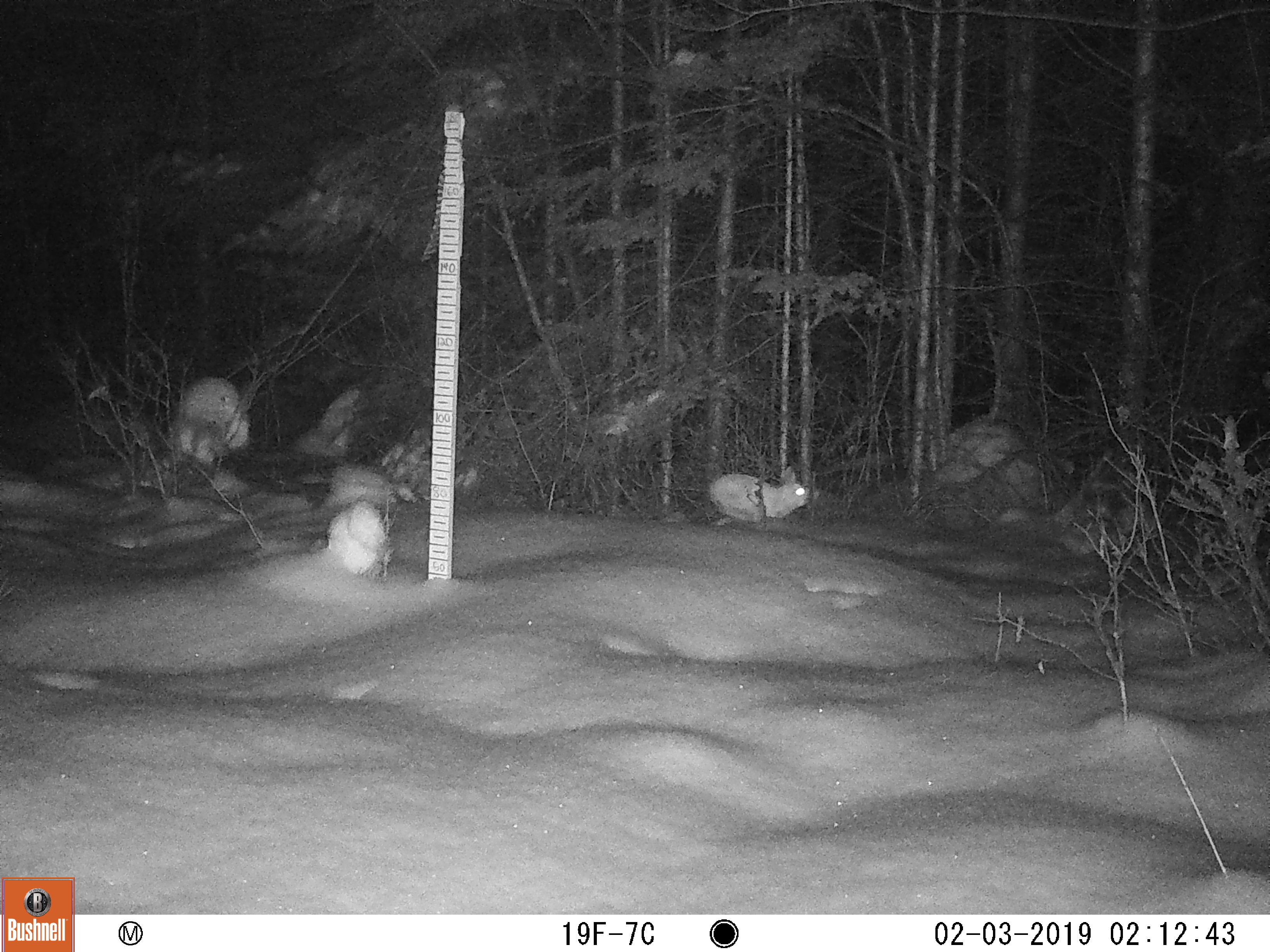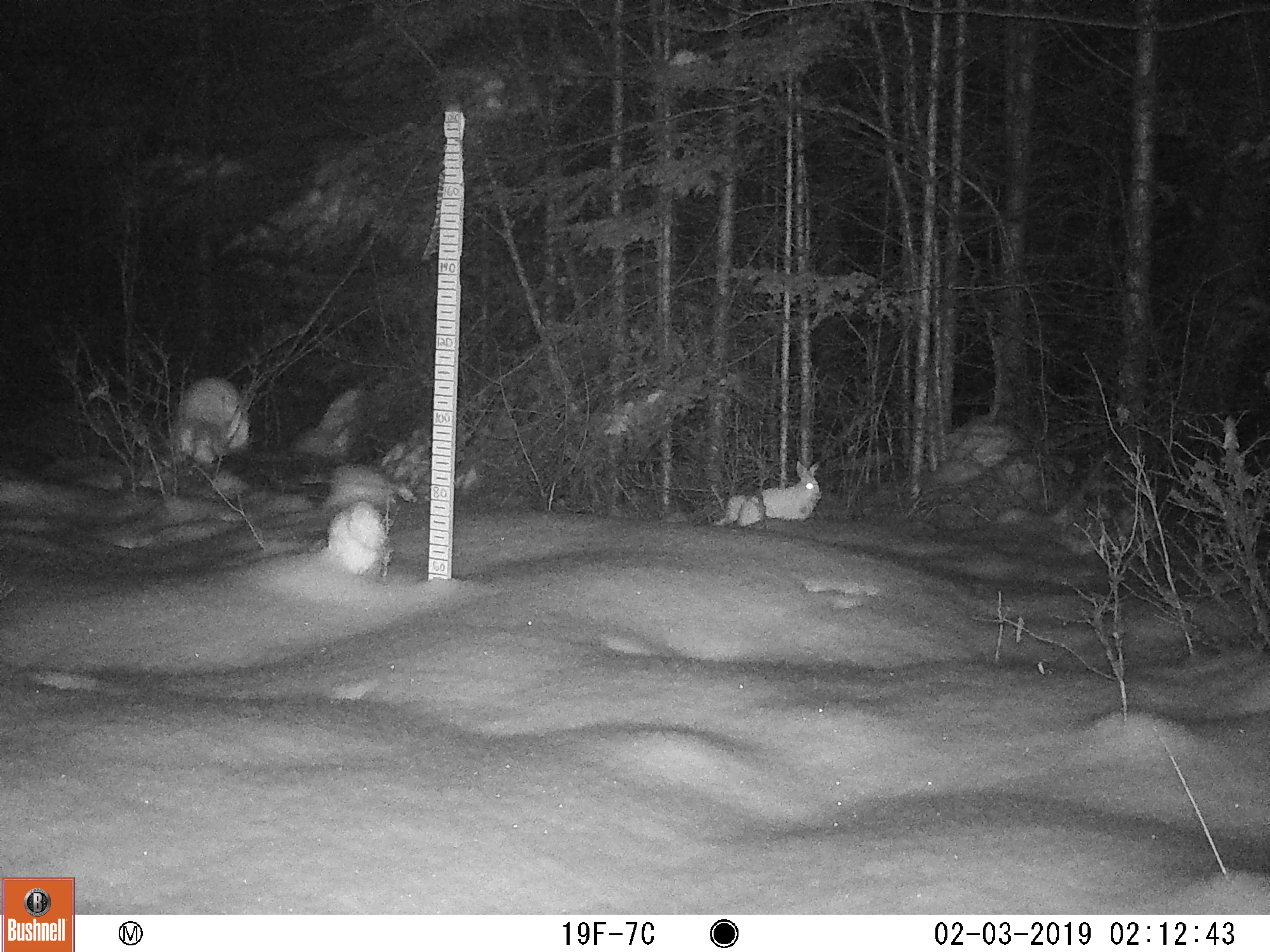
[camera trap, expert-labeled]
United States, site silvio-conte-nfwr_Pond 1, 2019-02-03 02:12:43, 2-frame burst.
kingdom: Animalia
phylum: Chordata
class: Mammalia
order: Lagomorpha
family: Leporidae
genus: Lepus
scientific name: Lepus americanus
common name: snowshoe hare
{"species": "snowshoe hare (Lepus americanus)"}